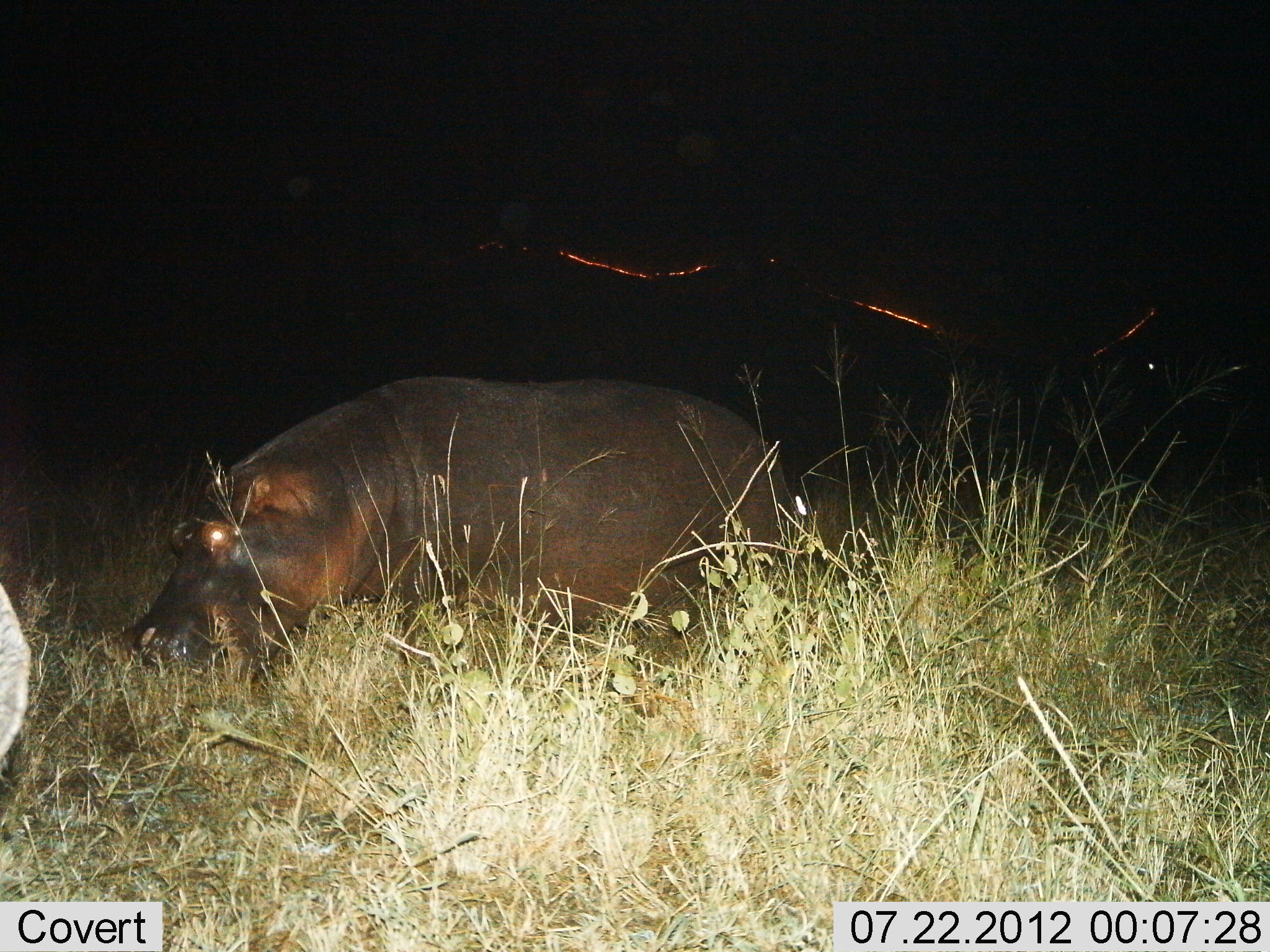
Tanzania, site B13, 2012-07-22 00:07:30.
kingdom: Animalia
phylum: Chordata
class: Mammalia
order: Artiodactyla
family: Hippopotamidae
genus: Hippopotamus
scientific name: Hippopotamus amphibius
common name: hippopotamus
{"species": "hippopotamus (Hippopotamus amphibius)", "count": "1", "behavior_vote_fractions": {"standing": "45%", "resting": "0%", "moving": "36%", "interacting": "0%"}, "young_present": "0%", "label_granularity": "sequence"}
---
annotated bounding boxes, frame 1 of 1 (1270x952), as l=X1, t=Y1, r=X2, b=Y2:
animal: l=115, t=373, r=791, b=686; l=0, t=584, r=32, b=791